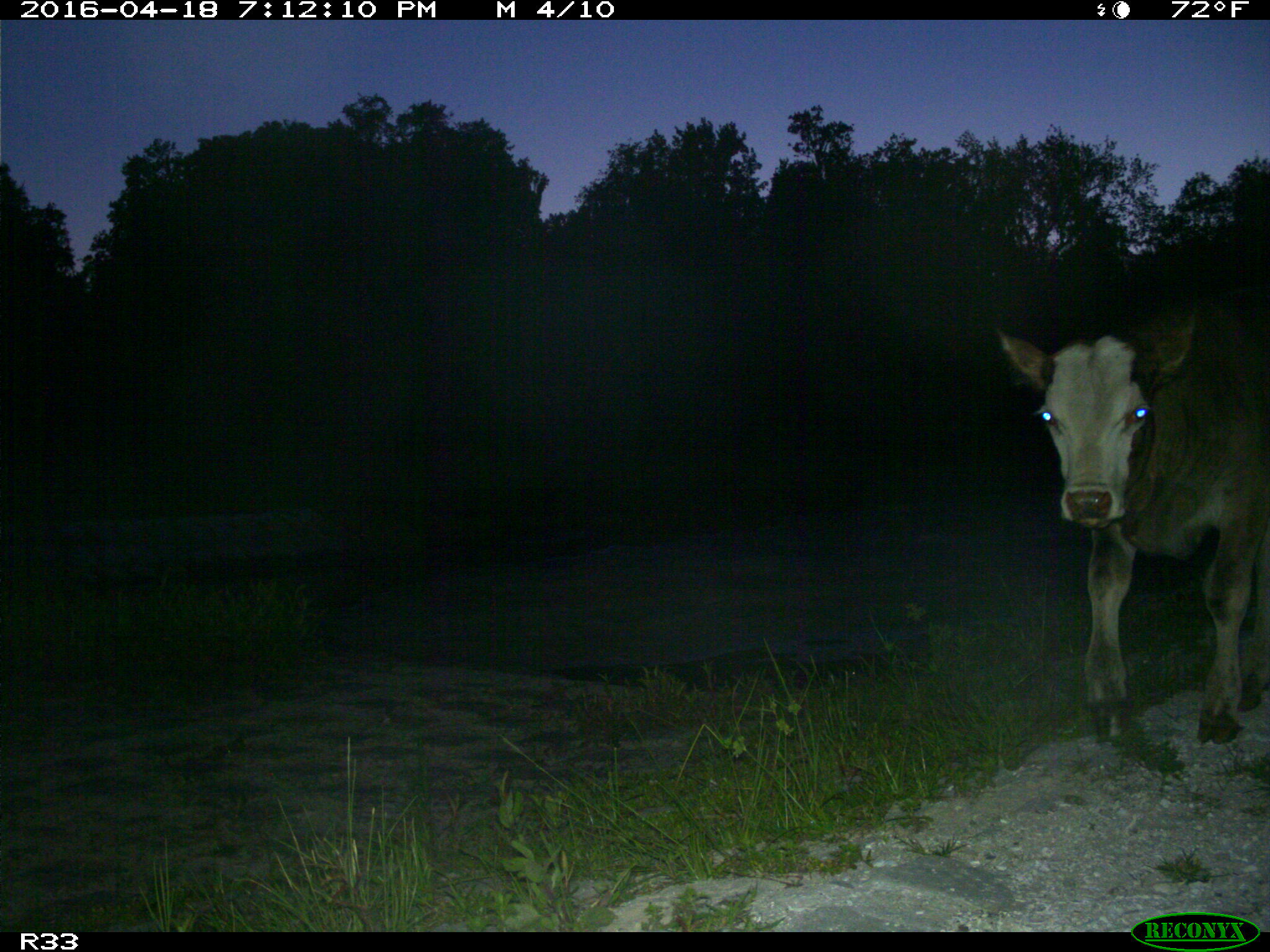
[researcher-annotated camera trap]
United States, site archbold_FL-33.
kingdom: Animalia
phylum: Chordata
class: Mammalia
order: Artiodactyla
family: Bovidae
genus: Bos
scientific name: Bos taurus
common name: domestic cow